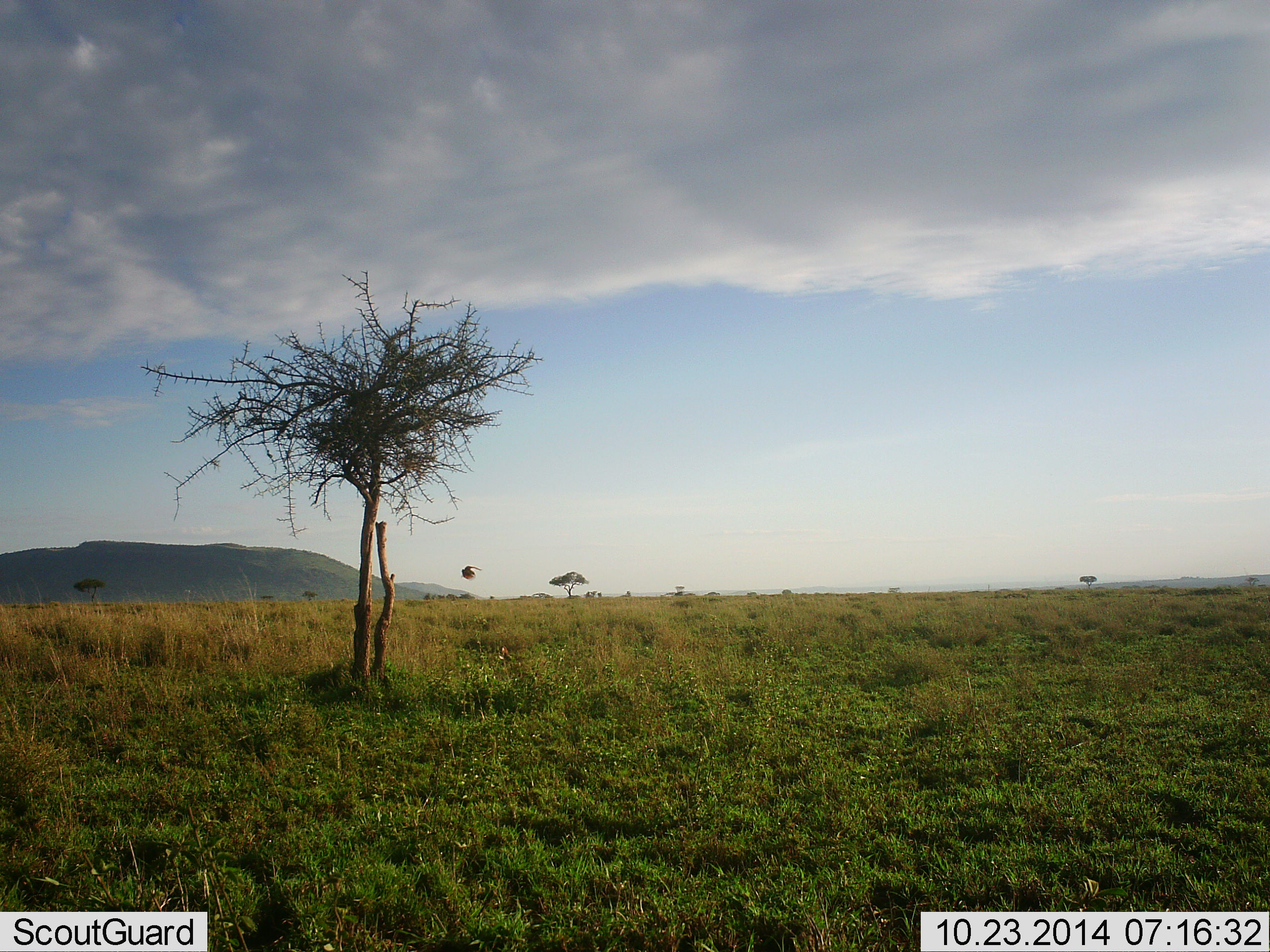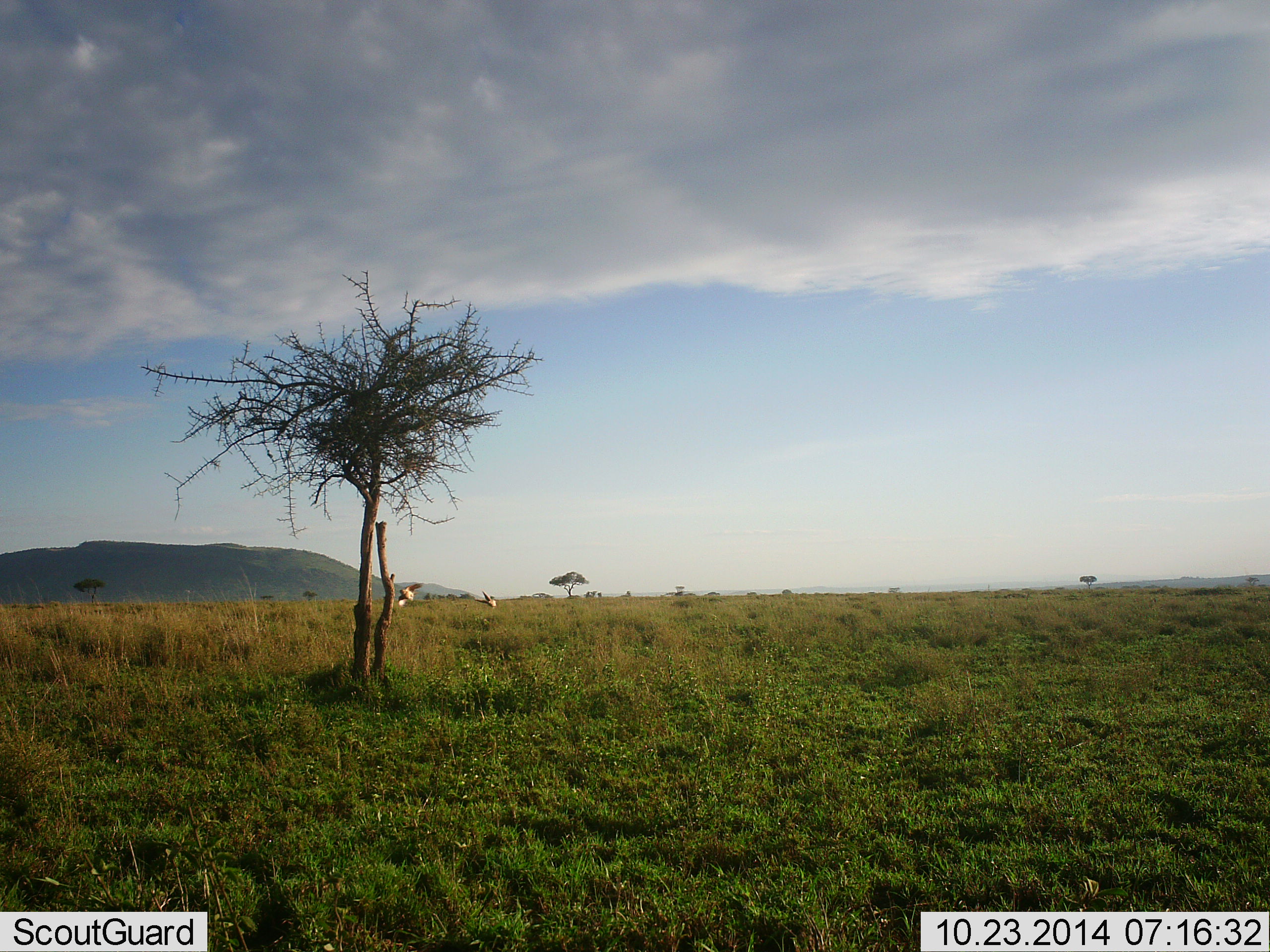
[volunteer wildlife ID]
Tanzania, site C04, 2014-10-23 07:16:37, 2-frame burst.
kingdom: Animalia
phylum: Chordata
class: Aves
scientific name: Aves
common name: bird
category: otherbird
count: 2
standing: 0%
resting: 0%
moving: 90%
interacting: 30%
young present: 0%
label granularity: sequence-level